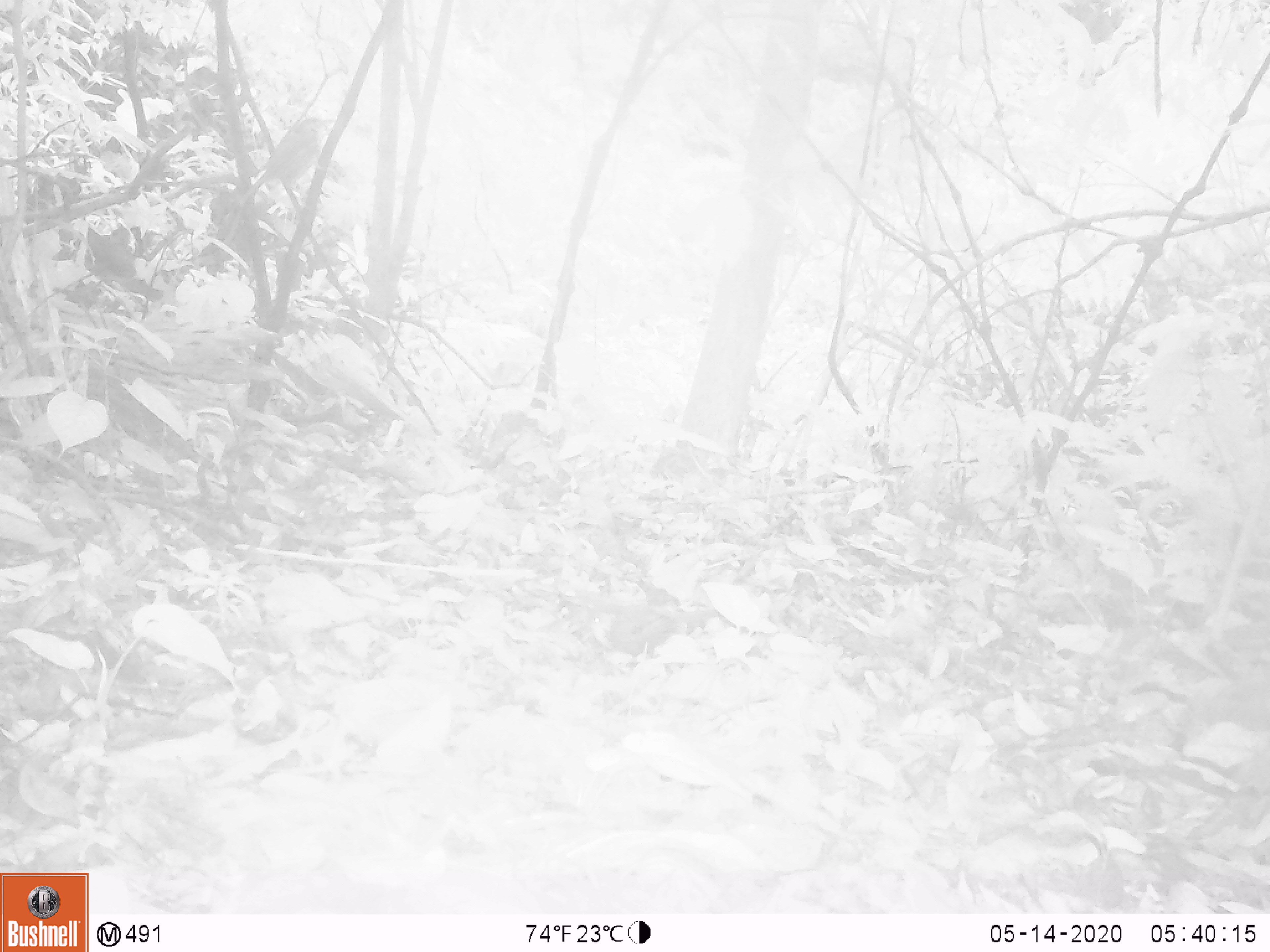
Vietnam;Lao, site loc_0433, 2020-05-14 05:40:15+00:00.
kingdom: Animalia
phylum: Chordata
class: Aves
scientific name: Aves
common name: bird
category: unidentified bird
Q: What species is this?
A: Unidentified bird (bird) (Aves).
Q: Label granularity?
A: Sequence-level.